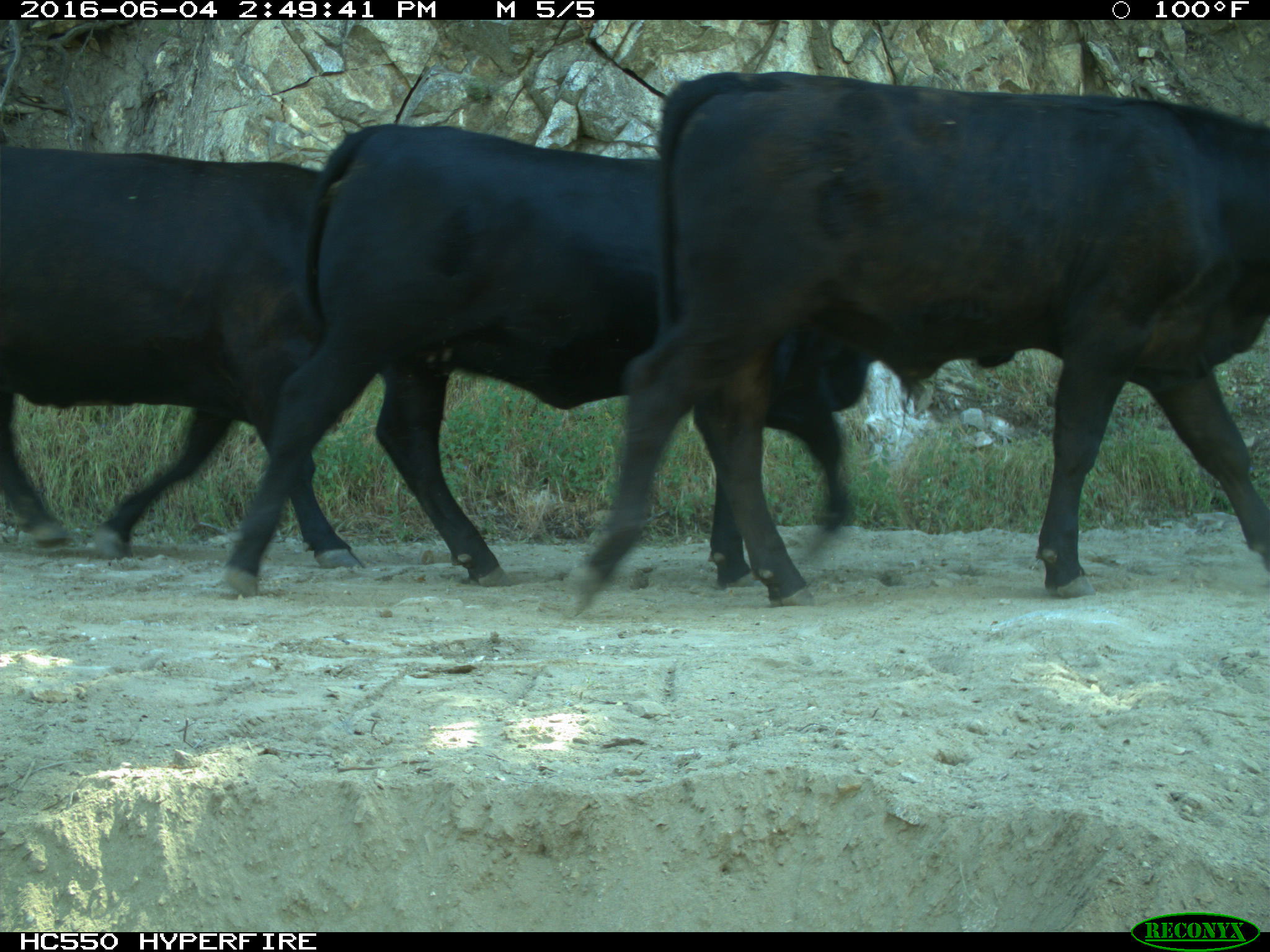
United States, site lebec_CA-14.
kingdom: Animalia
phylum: Chordata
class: Mammalia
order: Artiodactyla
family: Bovidae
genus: Bos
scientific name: Bos taurus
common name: domestic cow